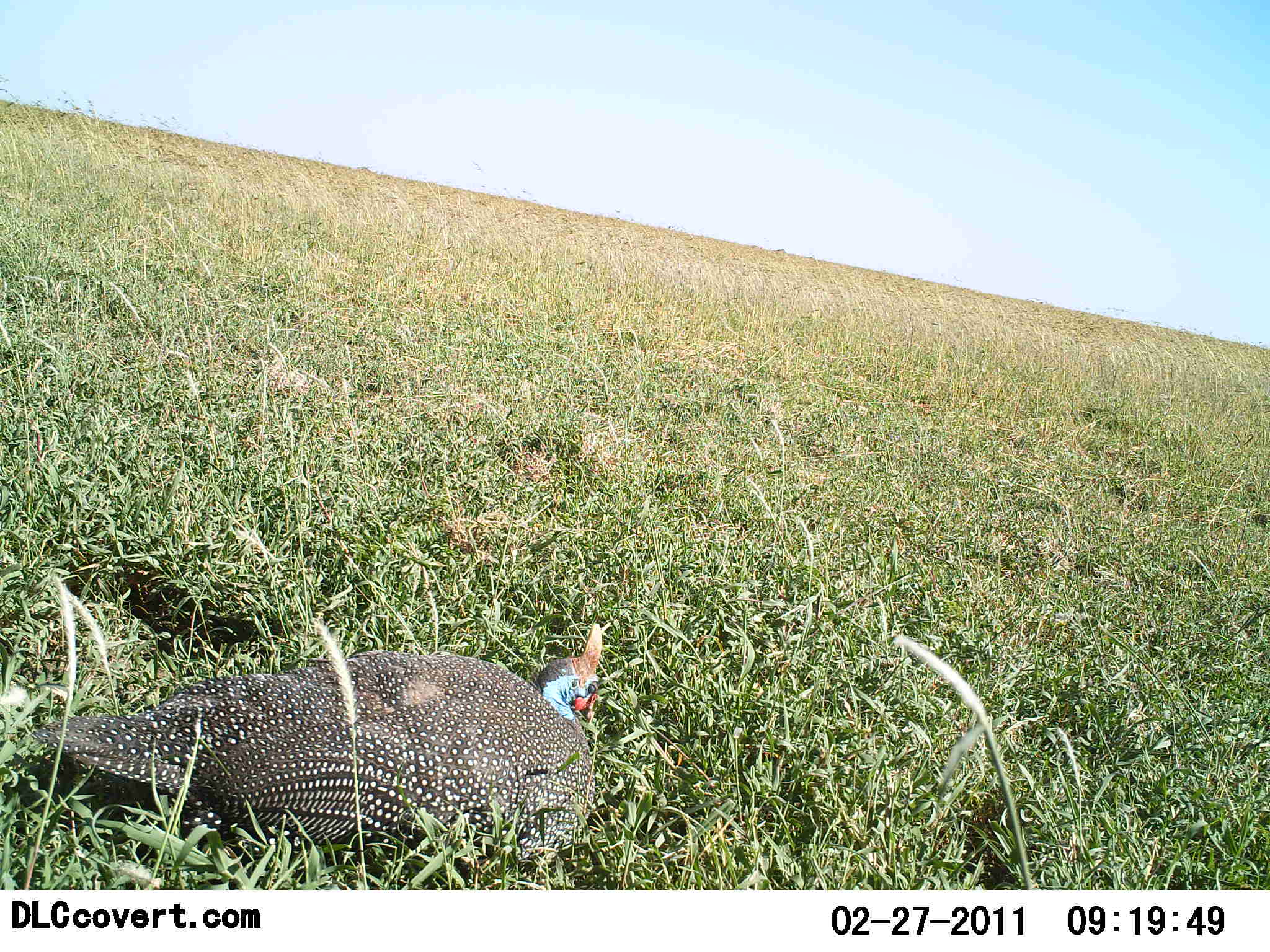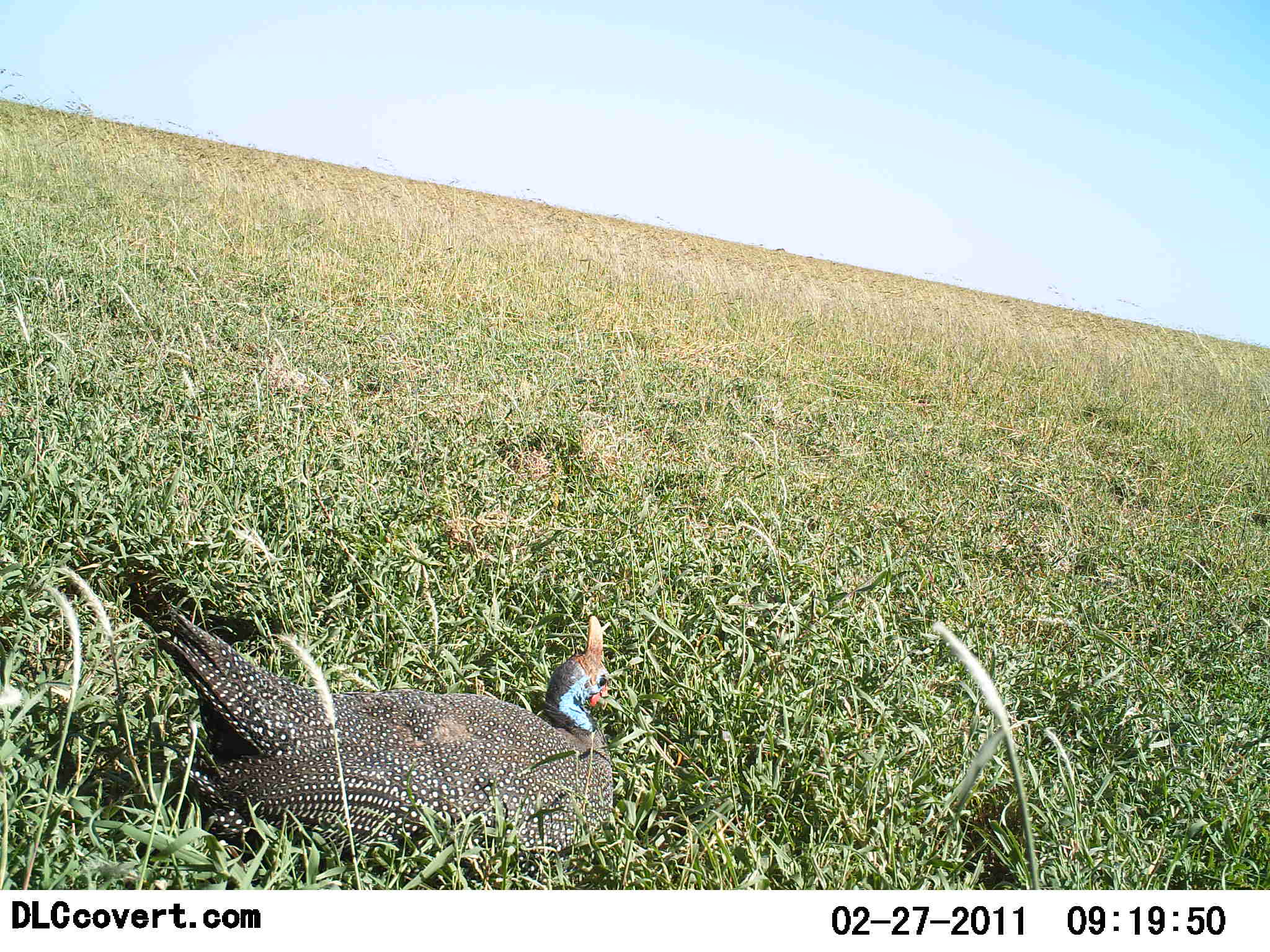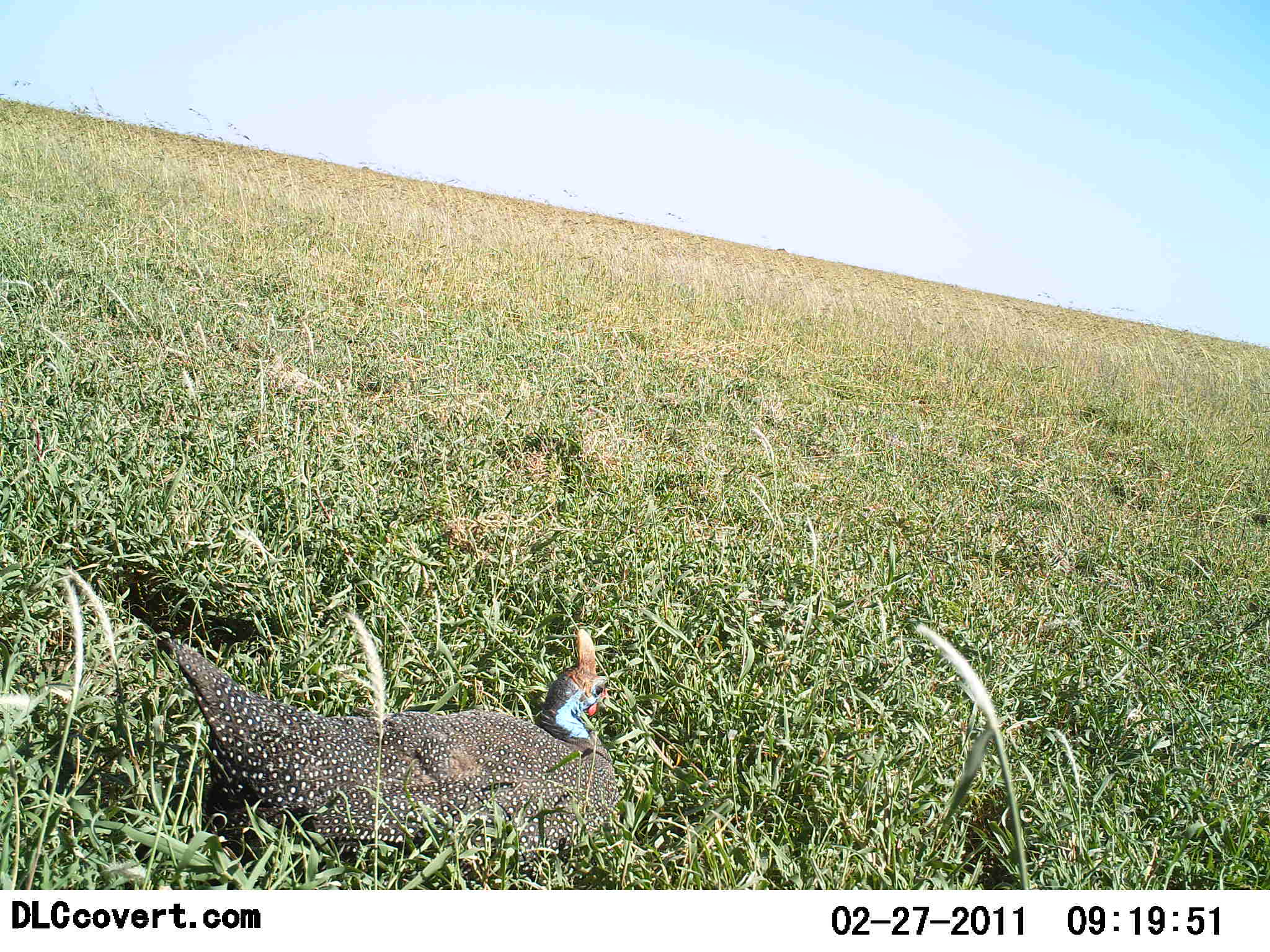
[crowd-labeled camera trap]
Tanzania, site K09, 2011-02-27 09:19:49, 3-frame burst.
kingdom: Animalia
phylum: Chordata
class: Aves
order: Galliformes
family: Numididae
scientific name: Numididae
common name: guinea fowl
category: guineafowl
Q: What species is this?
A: Guineafowl (guinea fowl) (Numididae).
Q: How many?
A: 1.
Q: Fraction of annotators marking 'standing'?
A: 0%.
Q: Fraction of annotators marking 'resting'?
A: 100%.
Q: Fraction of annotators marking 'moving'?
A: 0%.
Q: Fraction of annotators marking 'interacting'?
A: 0%.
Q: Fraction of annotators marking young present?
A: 0%.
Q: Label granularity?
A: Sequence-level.